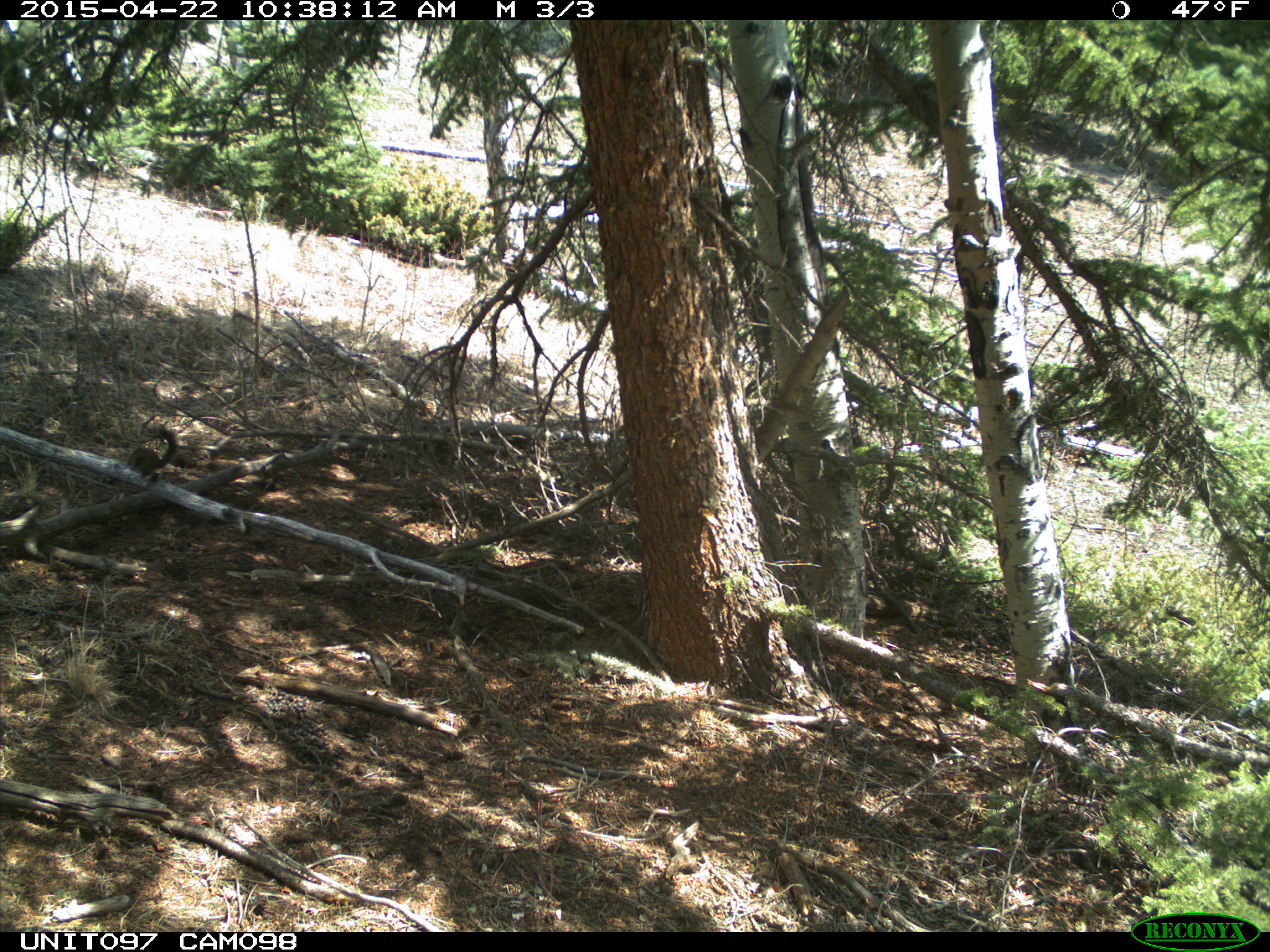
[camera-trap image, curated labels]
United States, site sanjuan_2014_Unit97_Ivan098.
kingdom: Animalia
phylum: Chordata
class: Mammalia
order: Rodentia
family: Sciuridae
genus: Tamiasciurus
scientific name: Tamiasciurus hudsonicus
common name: american red squirrel